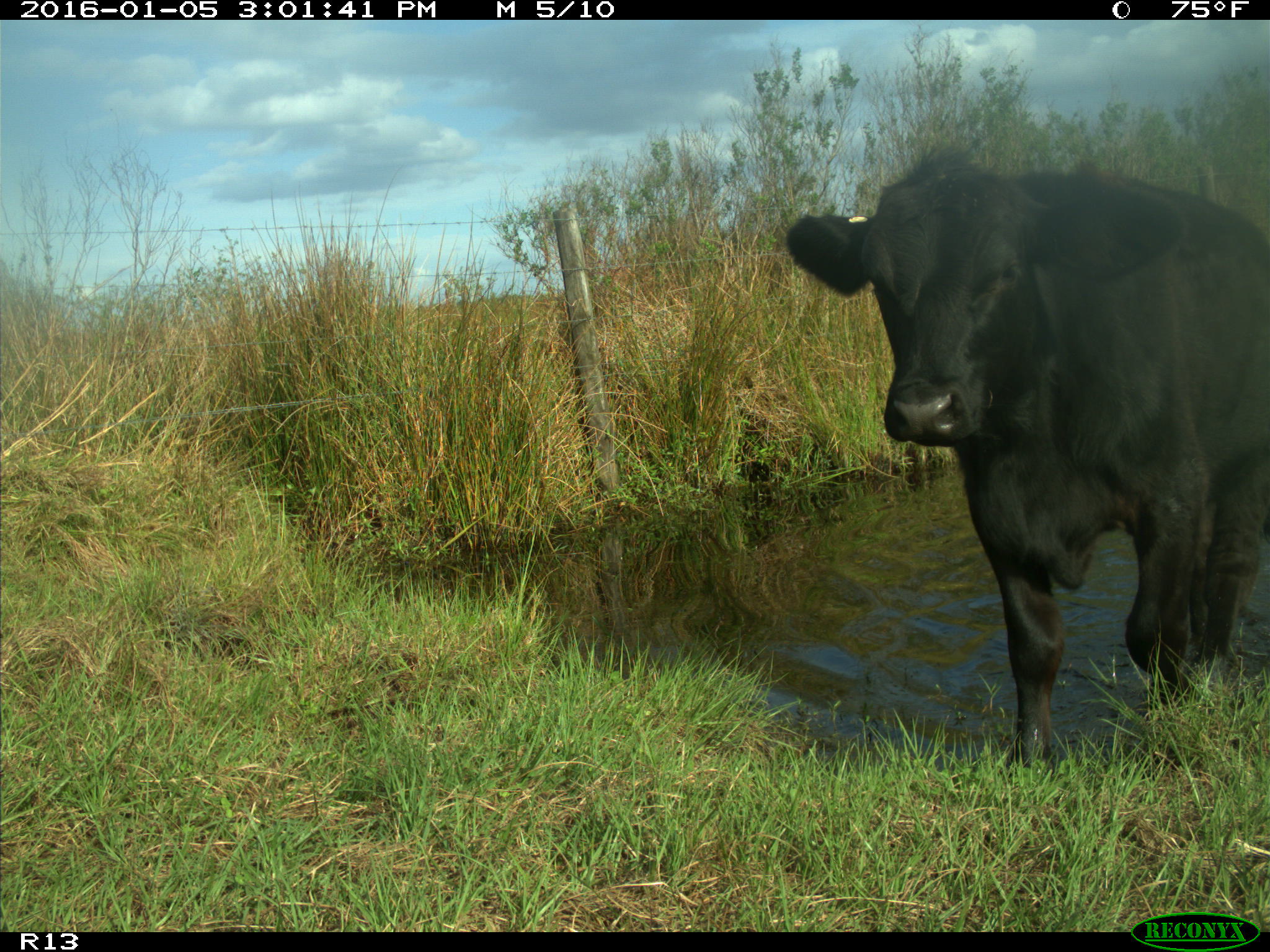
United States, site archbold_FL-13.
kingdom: Animalia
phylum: Chordata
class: Mammalia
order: Artiodactyla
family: Bovidae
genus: Bos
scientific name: Bos taurus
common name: domestic cow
Bos taurus (domestic cow).